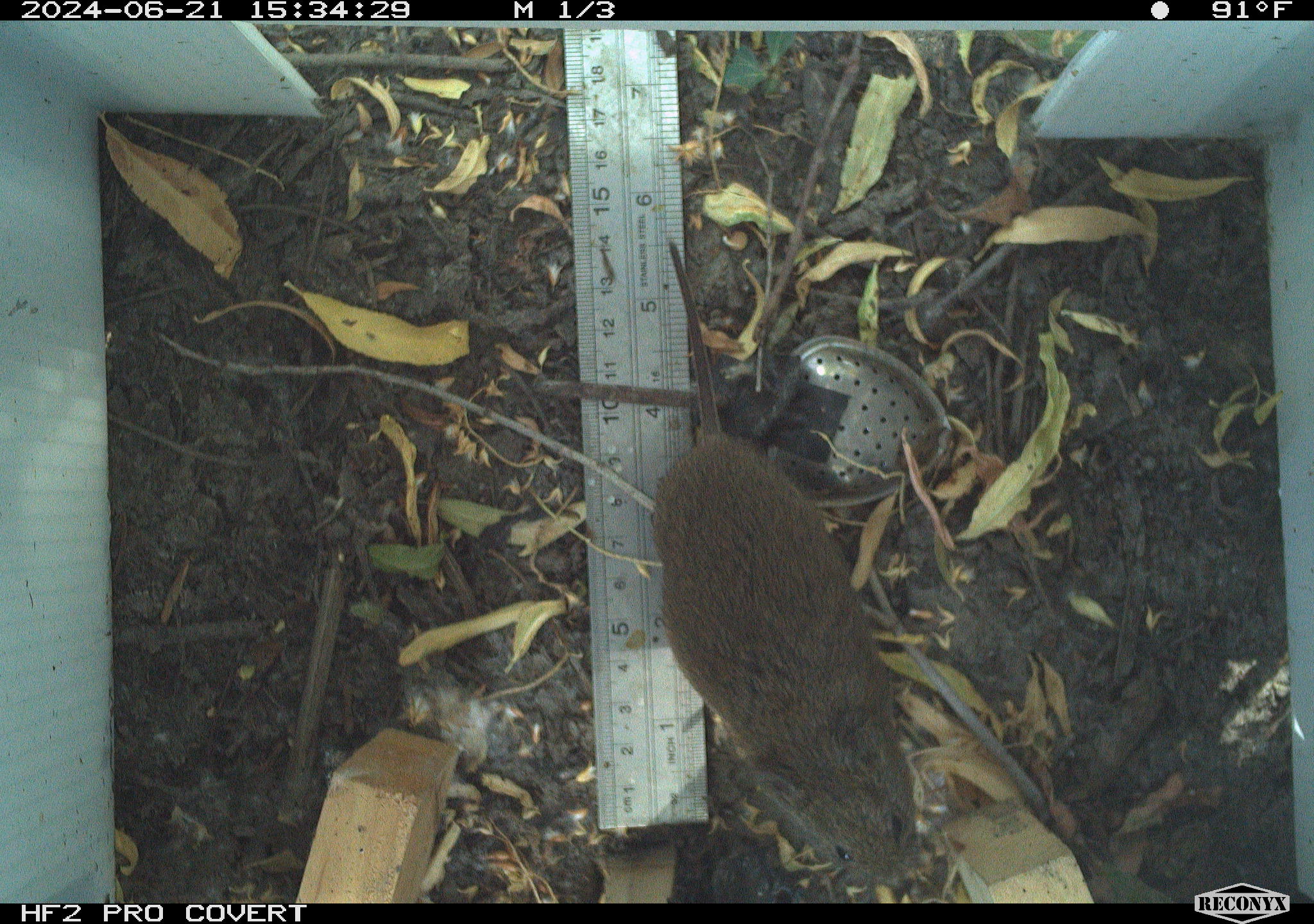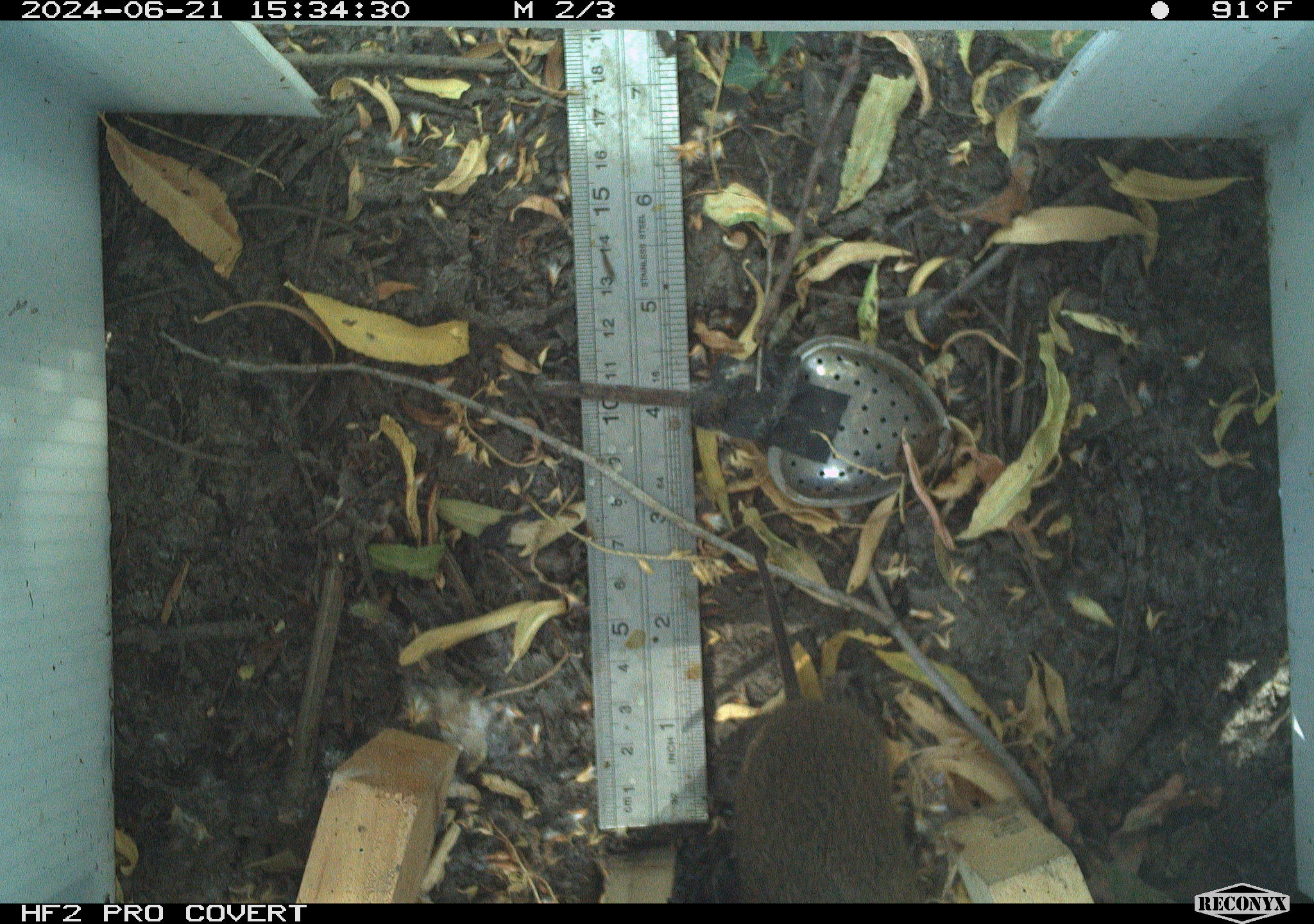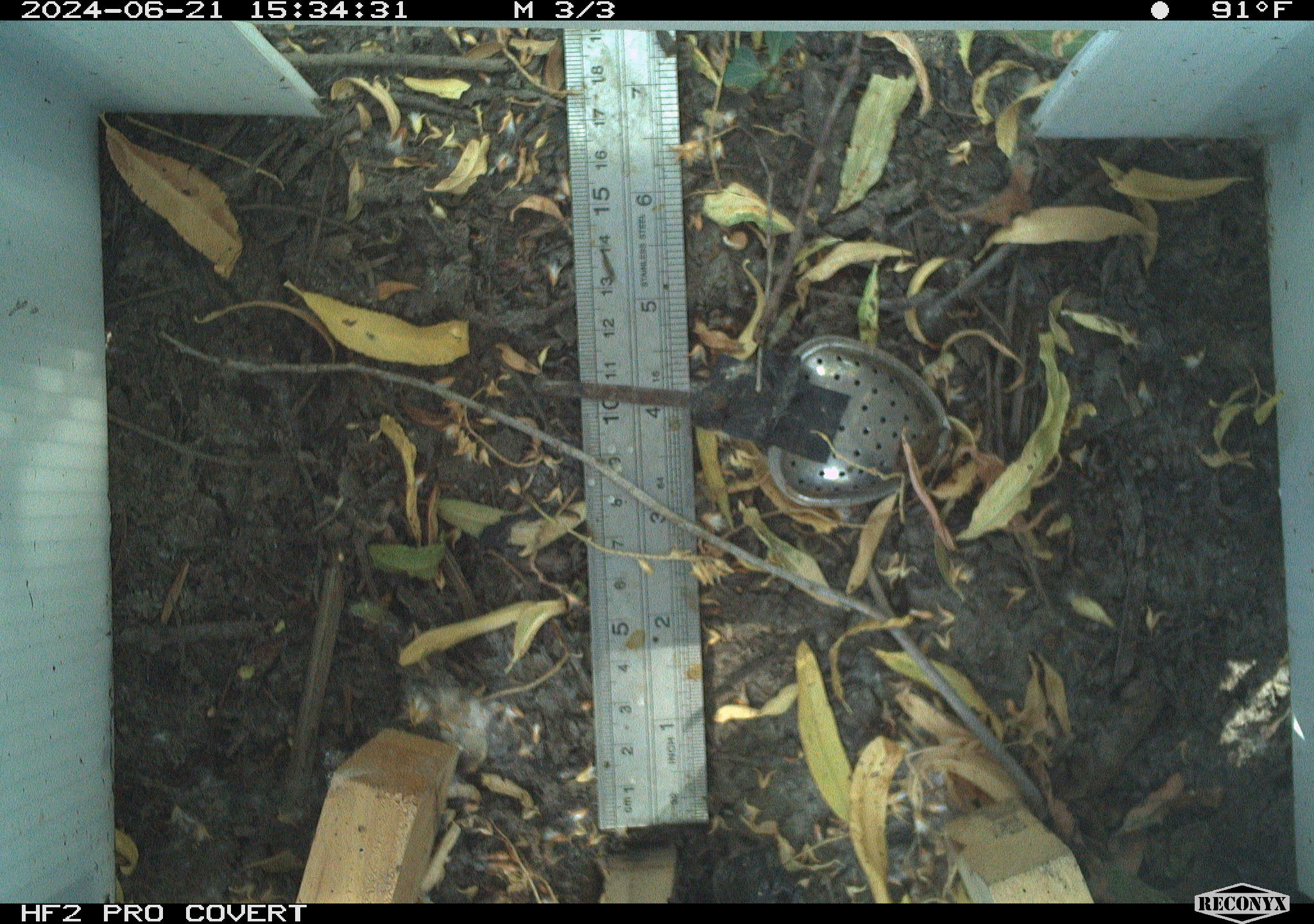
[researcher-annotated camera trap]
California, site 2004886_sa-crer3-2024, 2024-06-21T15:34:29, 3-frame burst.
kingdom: Animalia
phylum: Chordata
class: Mammalia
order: Rodentia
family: Cricetidae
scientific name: Arvicolinae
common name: voles, lemmings, and muskrats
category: arvicolinae subfamily